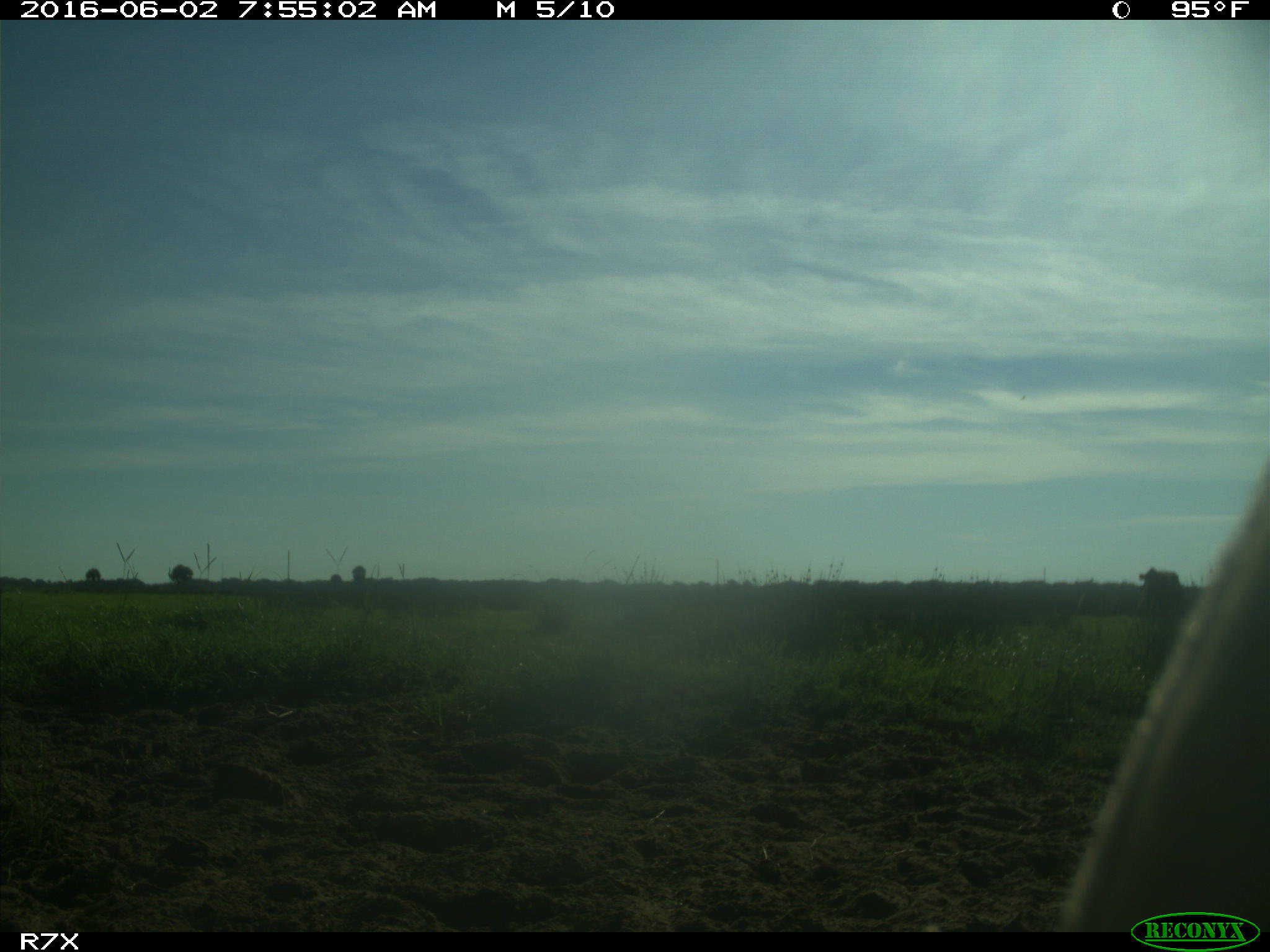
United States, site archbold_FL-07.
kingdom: Animalia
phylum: Chordata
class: Mammalia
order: Artiodactyla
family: Bovidae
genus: Bos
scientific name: Bos taurus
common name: domestic cow